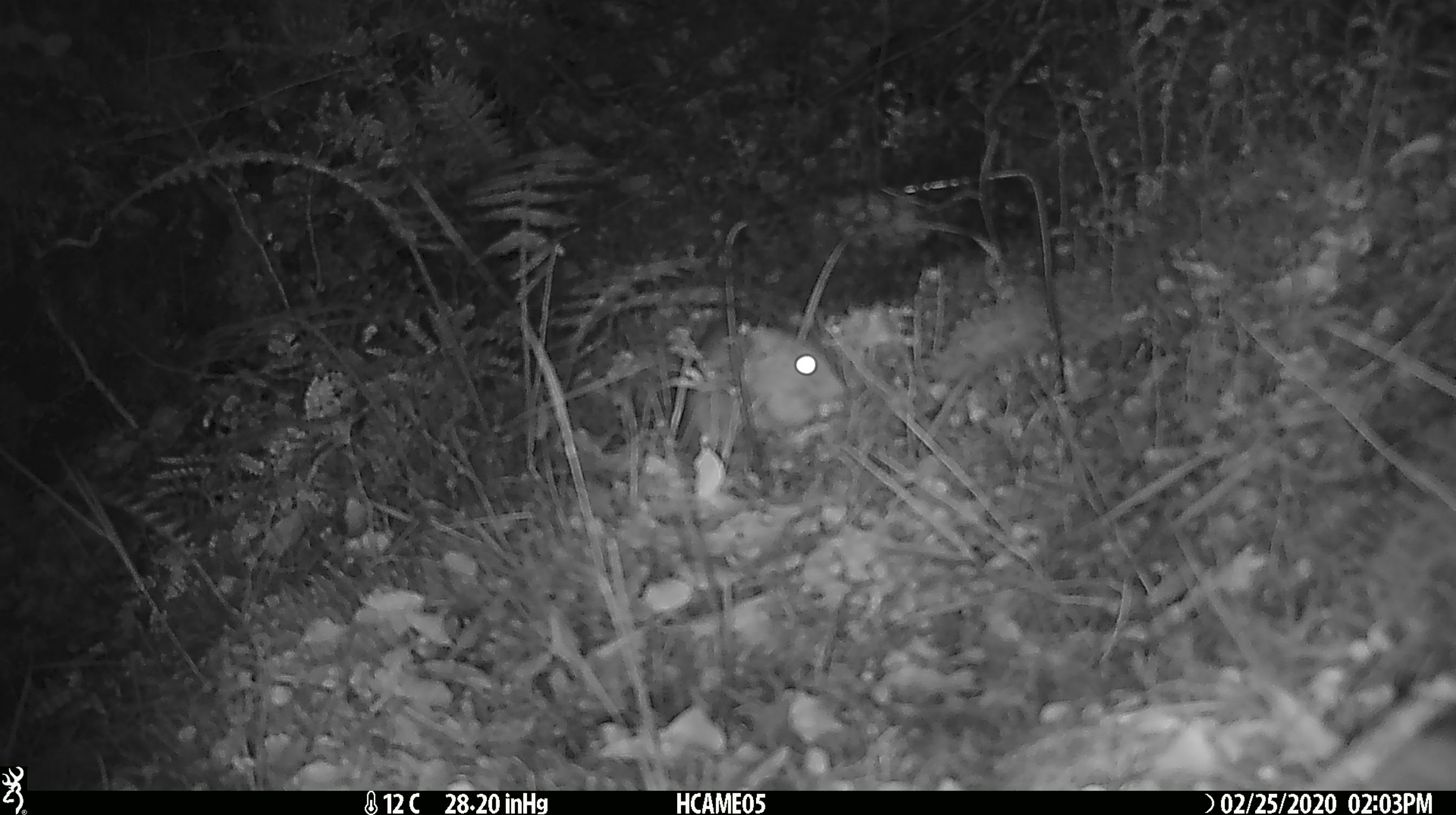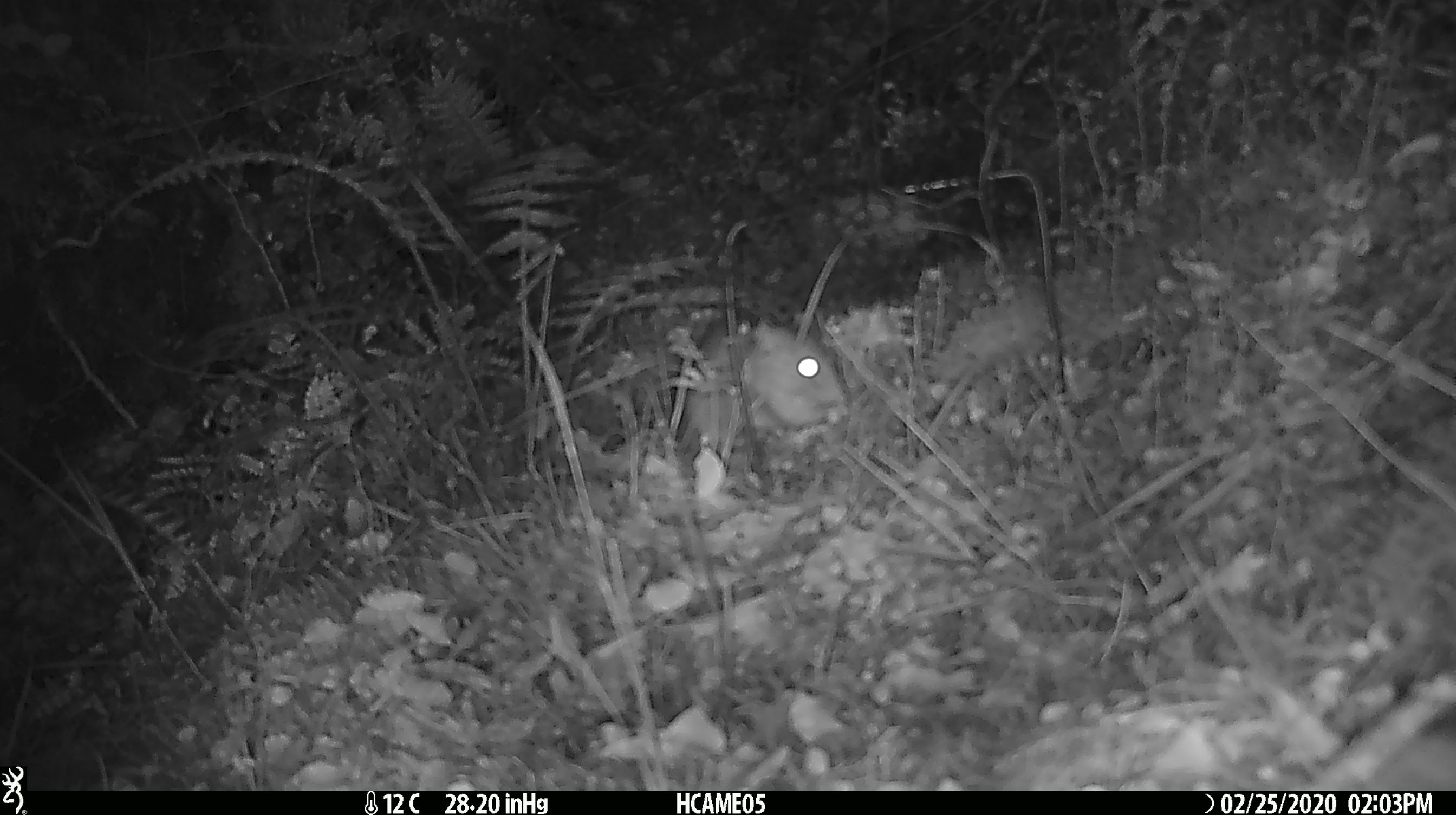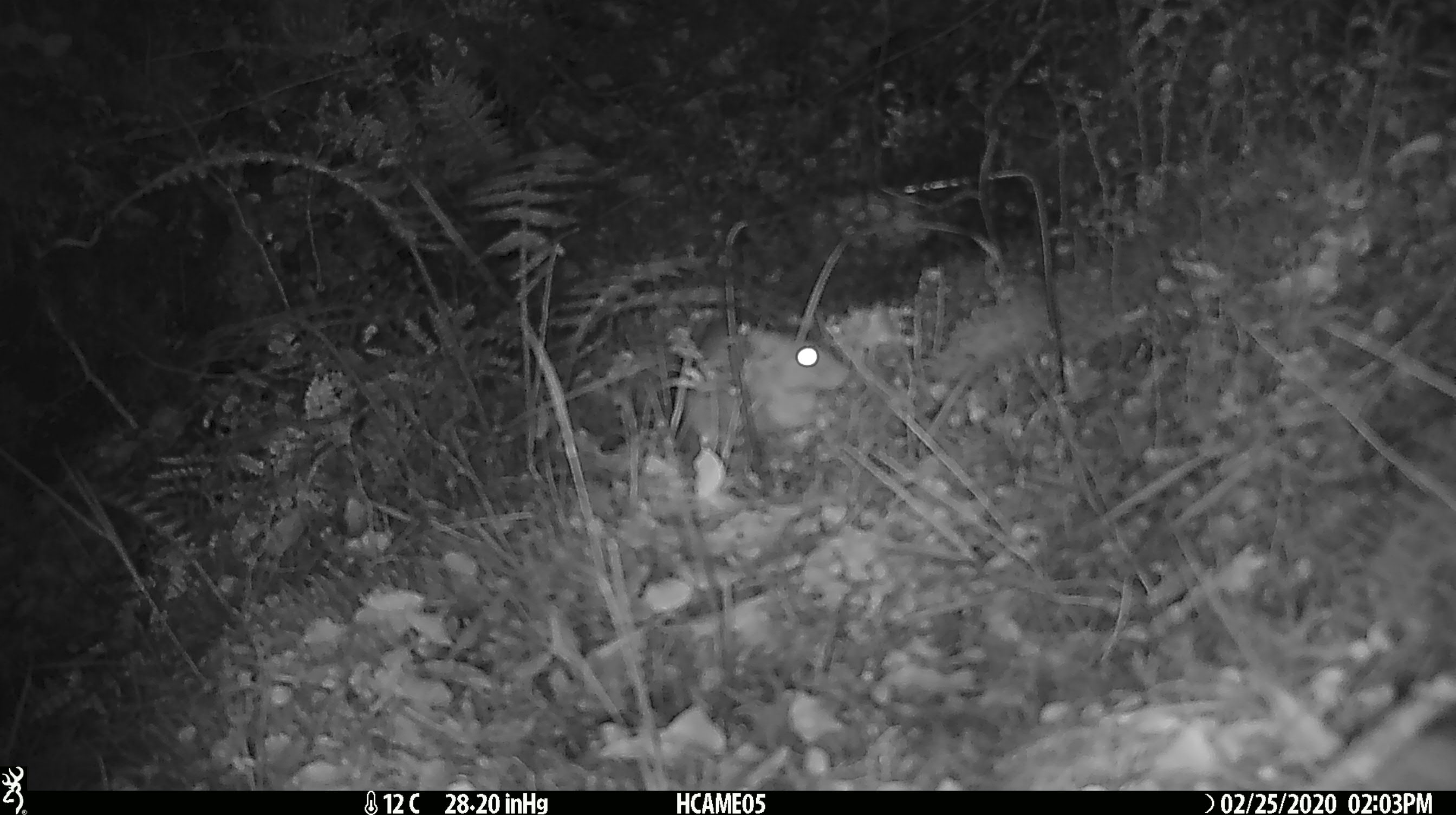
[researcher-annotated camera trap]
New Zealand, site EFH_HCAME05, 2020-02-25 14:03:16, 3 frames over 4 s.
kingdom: Animalia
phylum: Chordata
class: Mammalia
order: Rodentia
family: Muridae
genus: Rattus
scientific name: Rattus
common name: rat